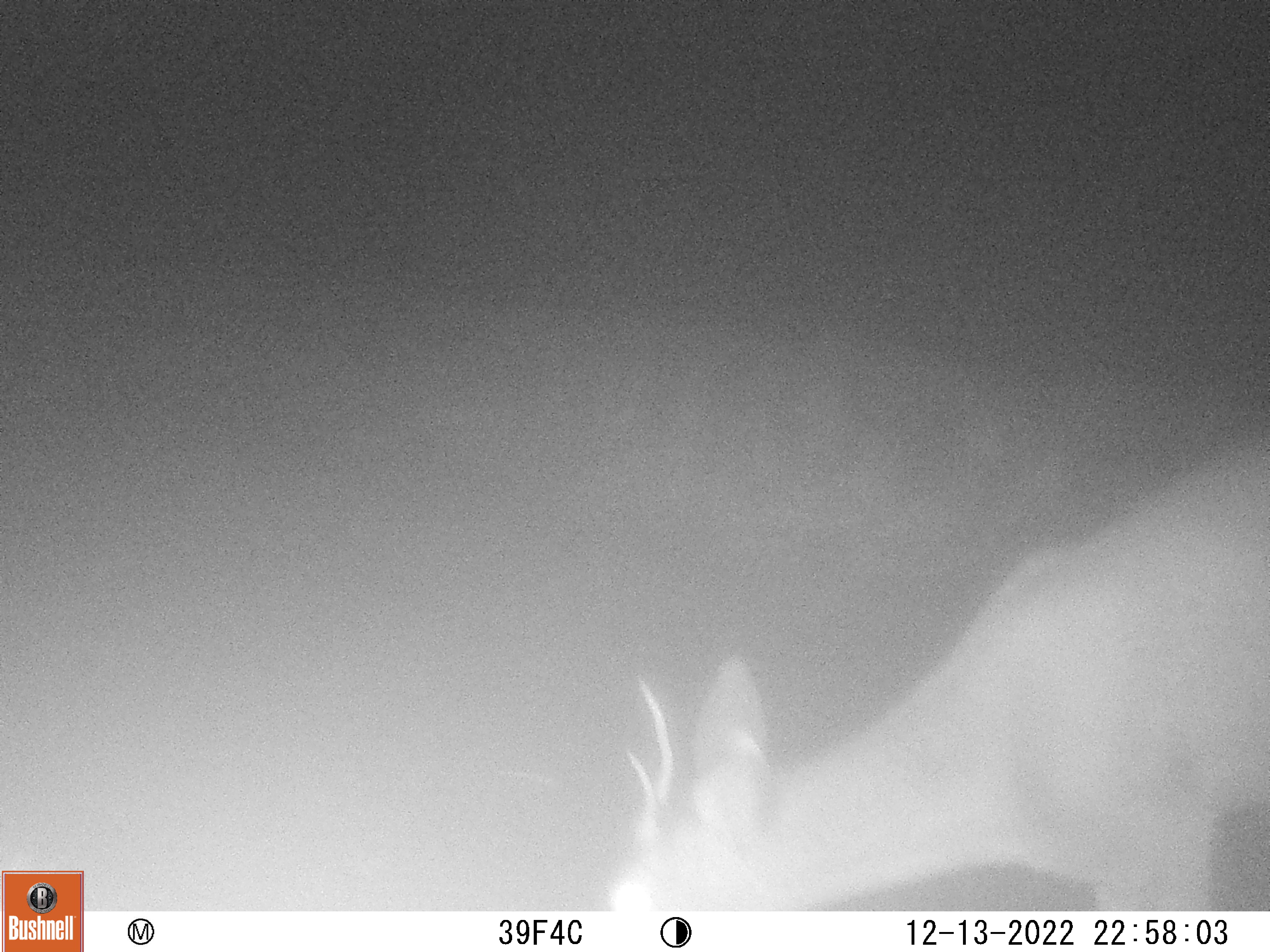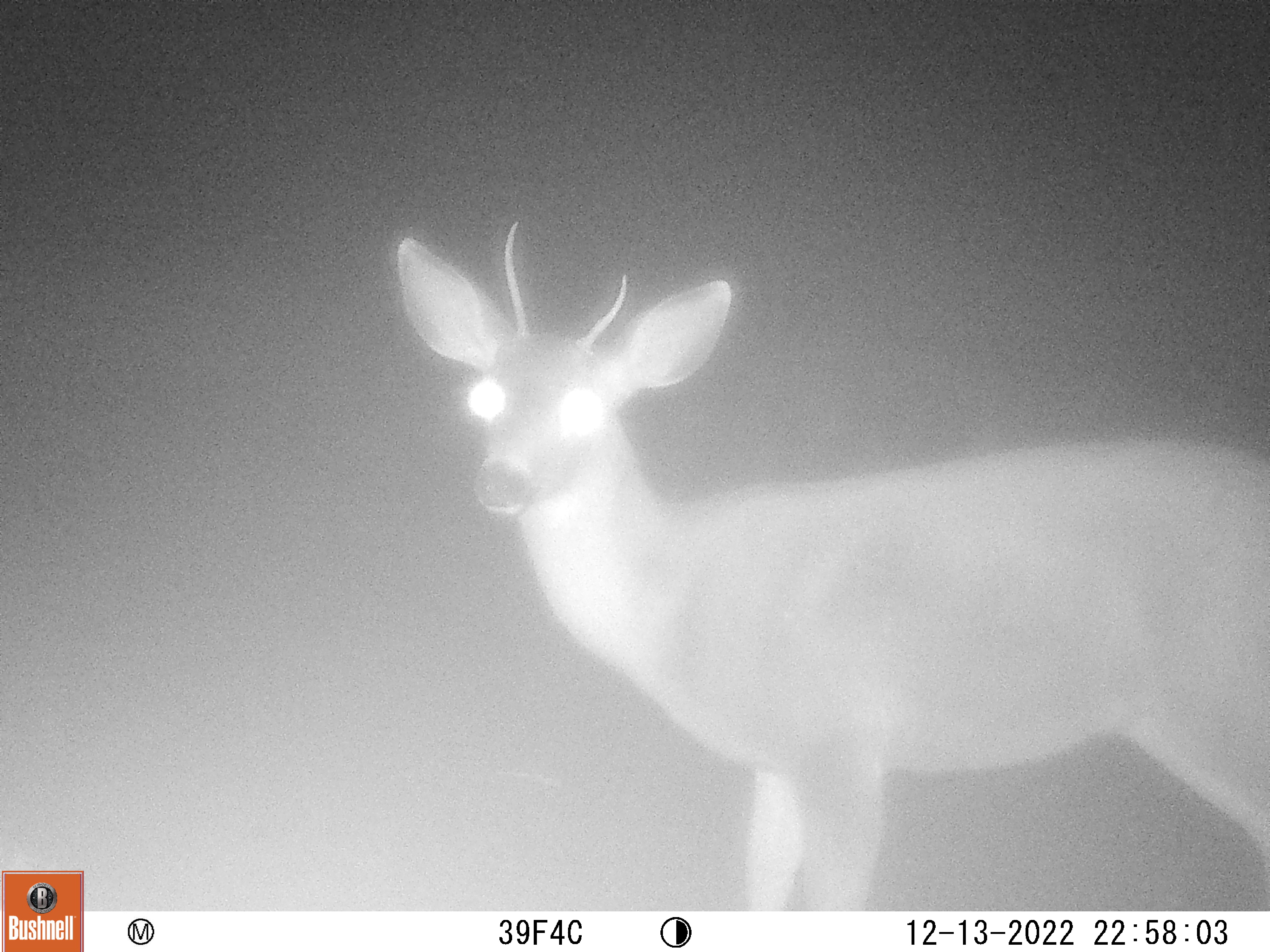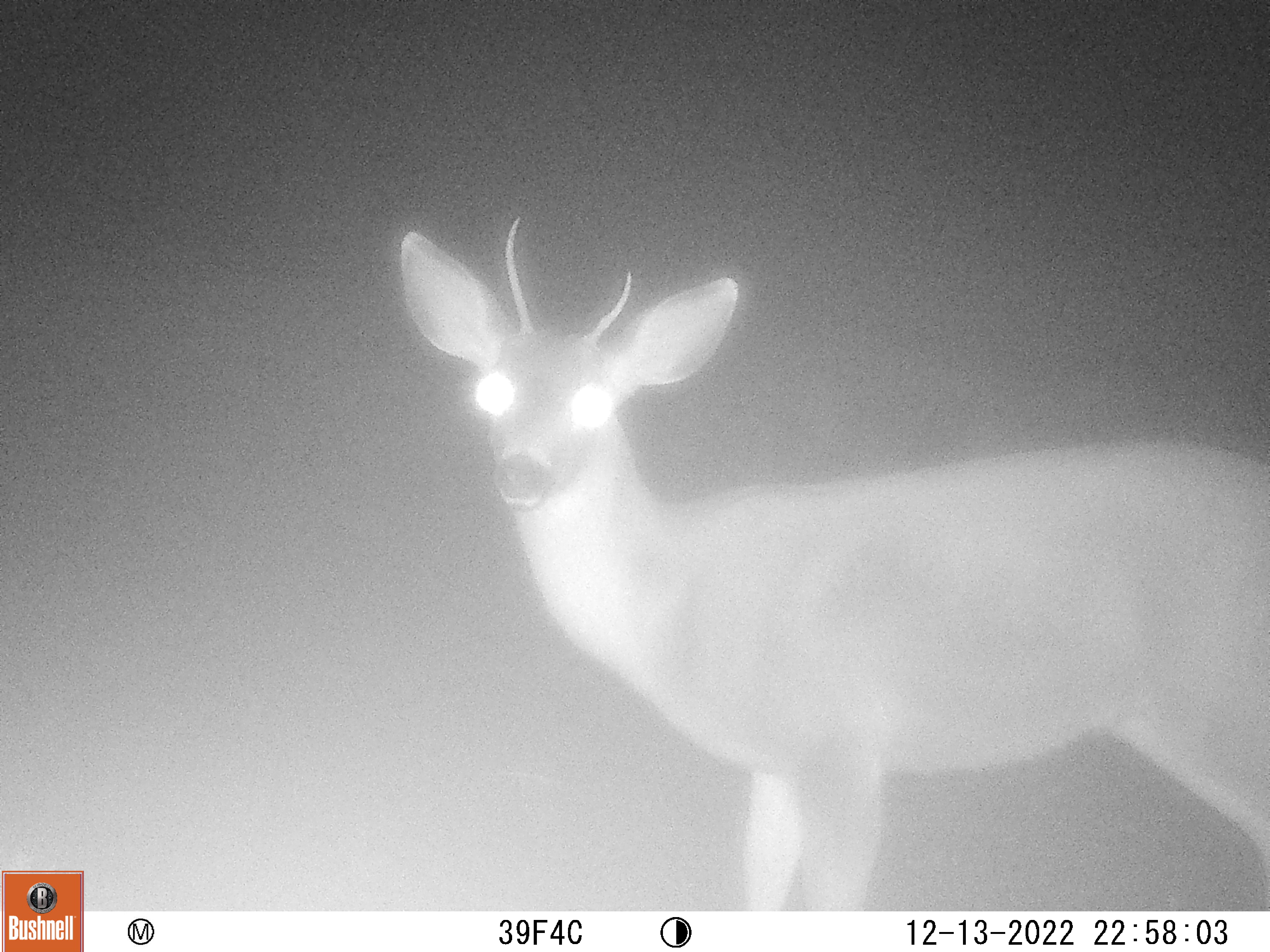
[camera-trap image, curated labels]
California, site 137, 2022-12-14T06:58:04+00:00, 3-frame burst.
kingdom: Animalia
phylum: Chordata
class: Mammalia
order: Artiodactyla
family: Cervidae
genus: Odocoileus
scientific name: Odocoileus hemionus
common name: mule deer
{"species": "mule deer (Odocoileus hemionus)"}